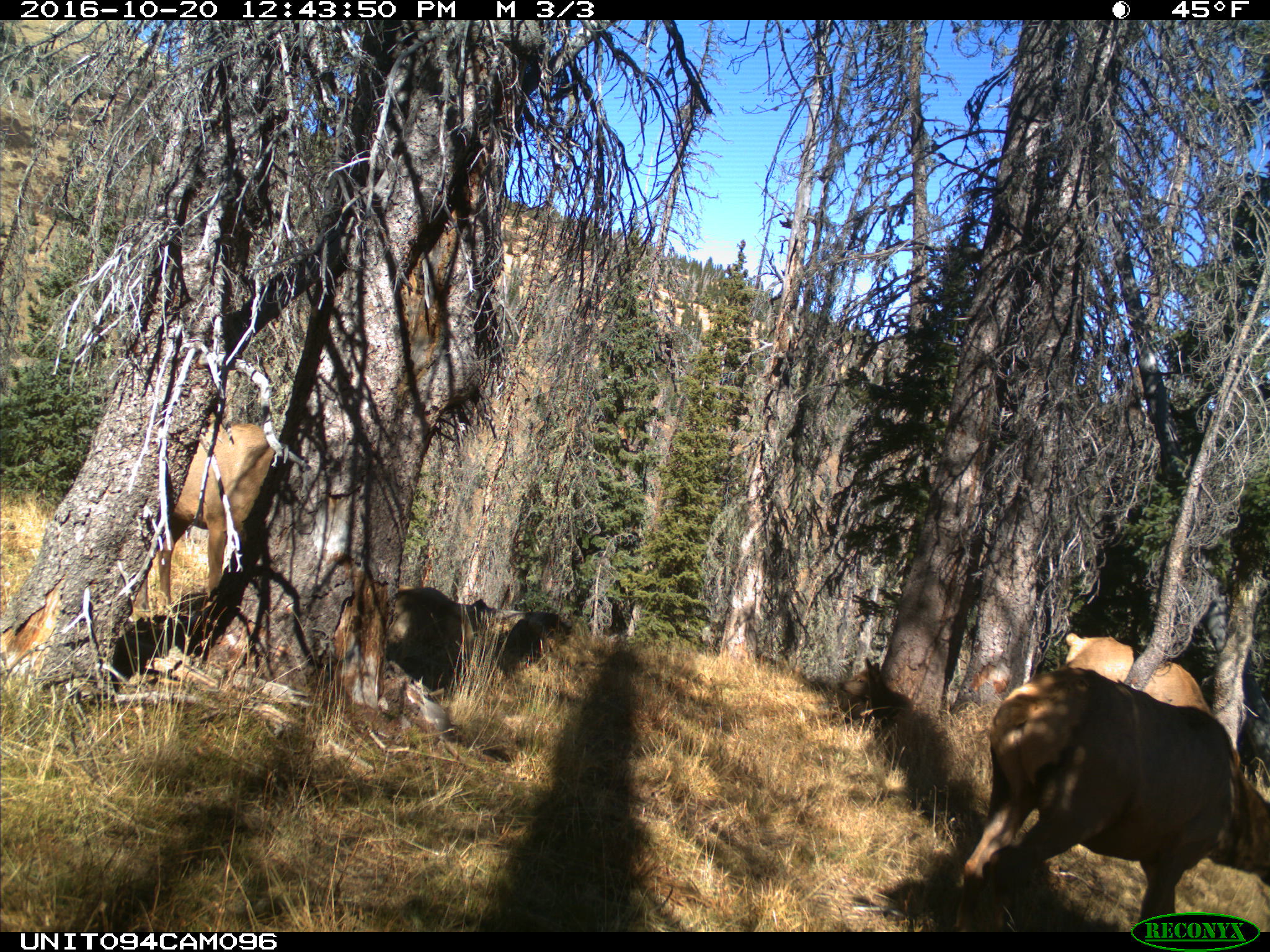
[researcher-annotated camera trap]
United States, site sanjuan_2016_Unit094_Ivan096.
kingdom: Animalia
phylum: Chordata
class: Mammalia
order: Artiodactyla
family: Cervidae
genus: Cervus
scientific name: Cervus elaphus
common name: red deer